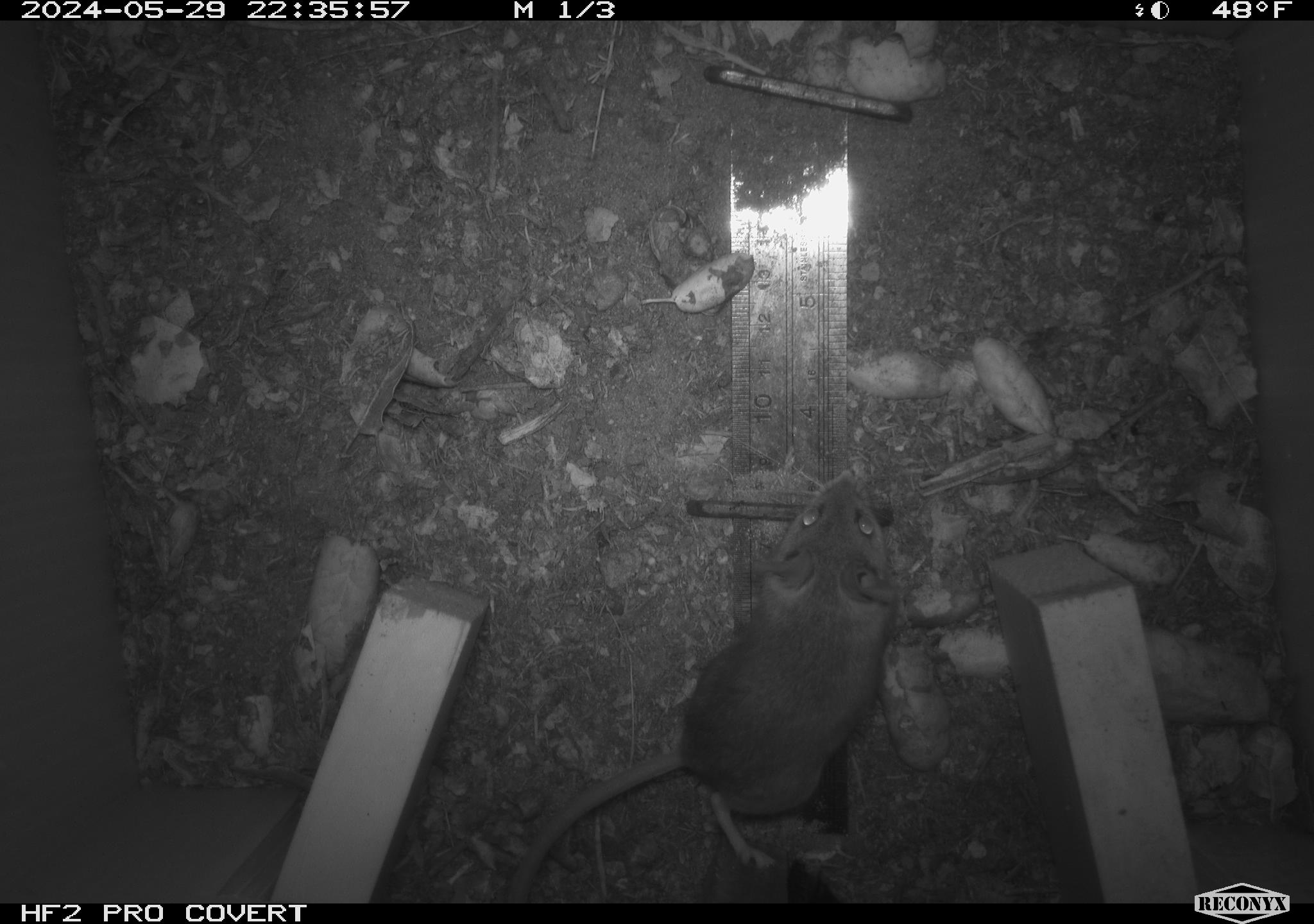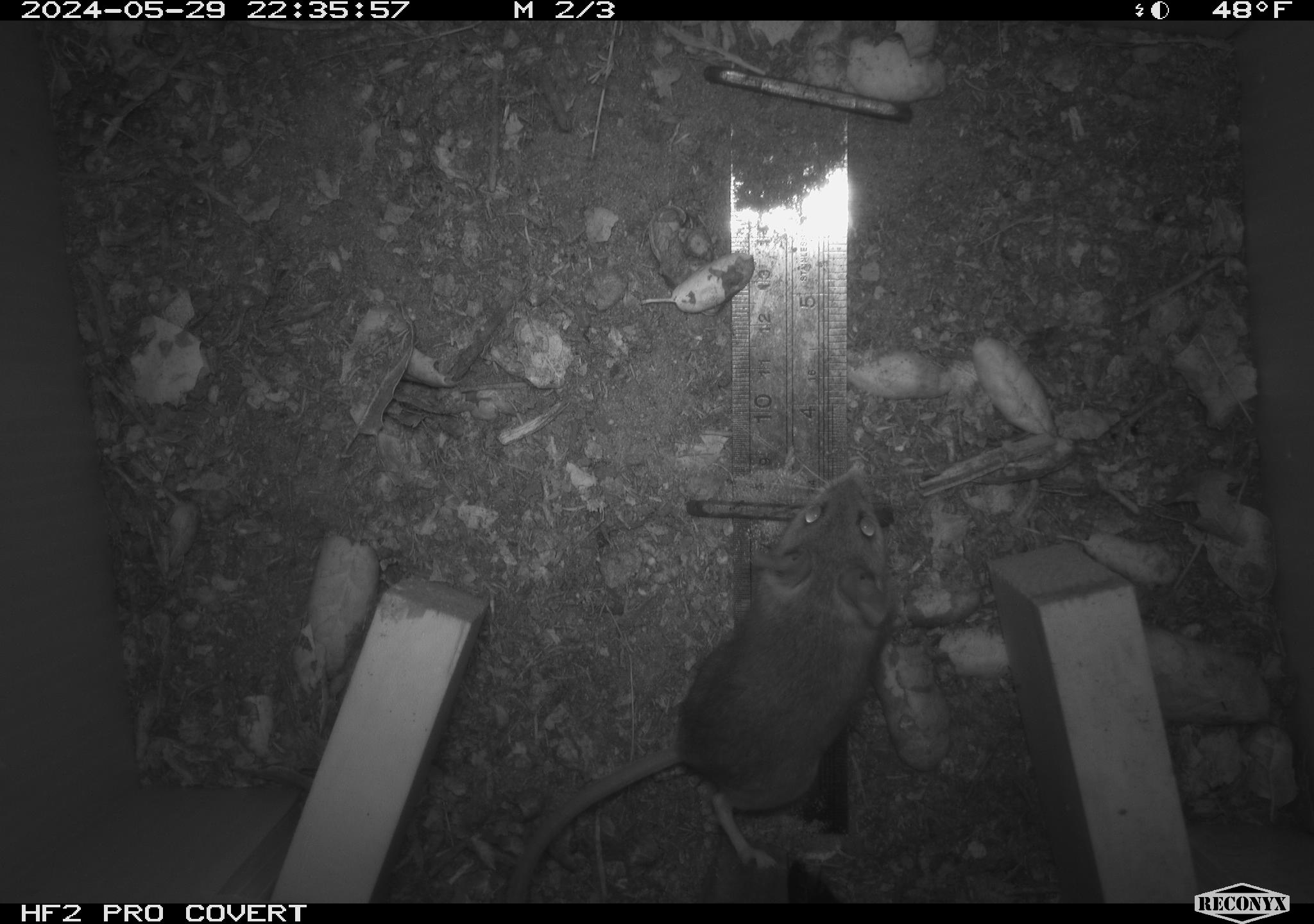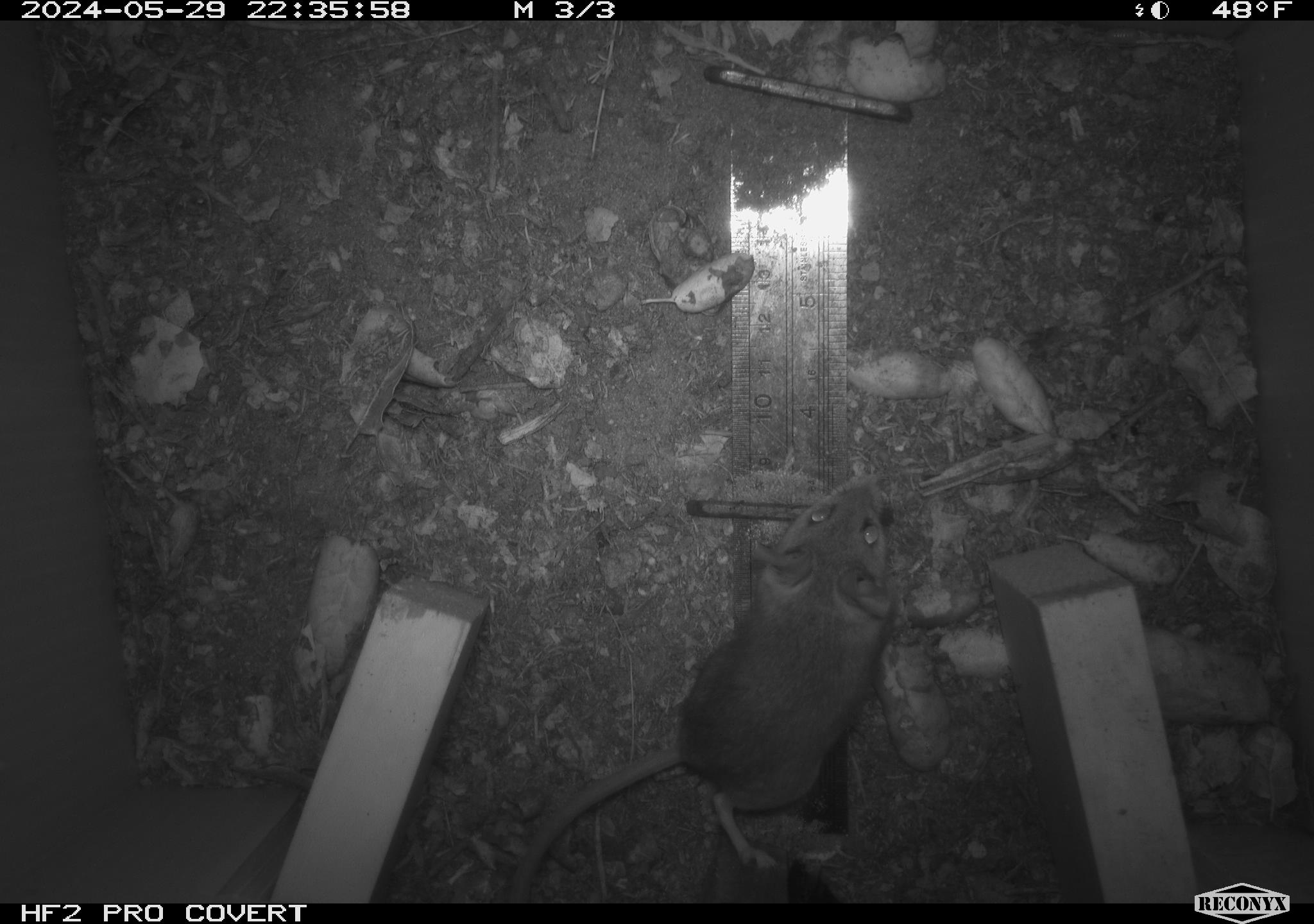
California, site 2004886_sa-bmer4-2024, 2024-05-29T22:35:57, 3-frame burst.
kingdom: Animalia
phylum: Chordata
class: Mammalia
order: Rodentia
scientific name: Rodentia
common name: mouse species